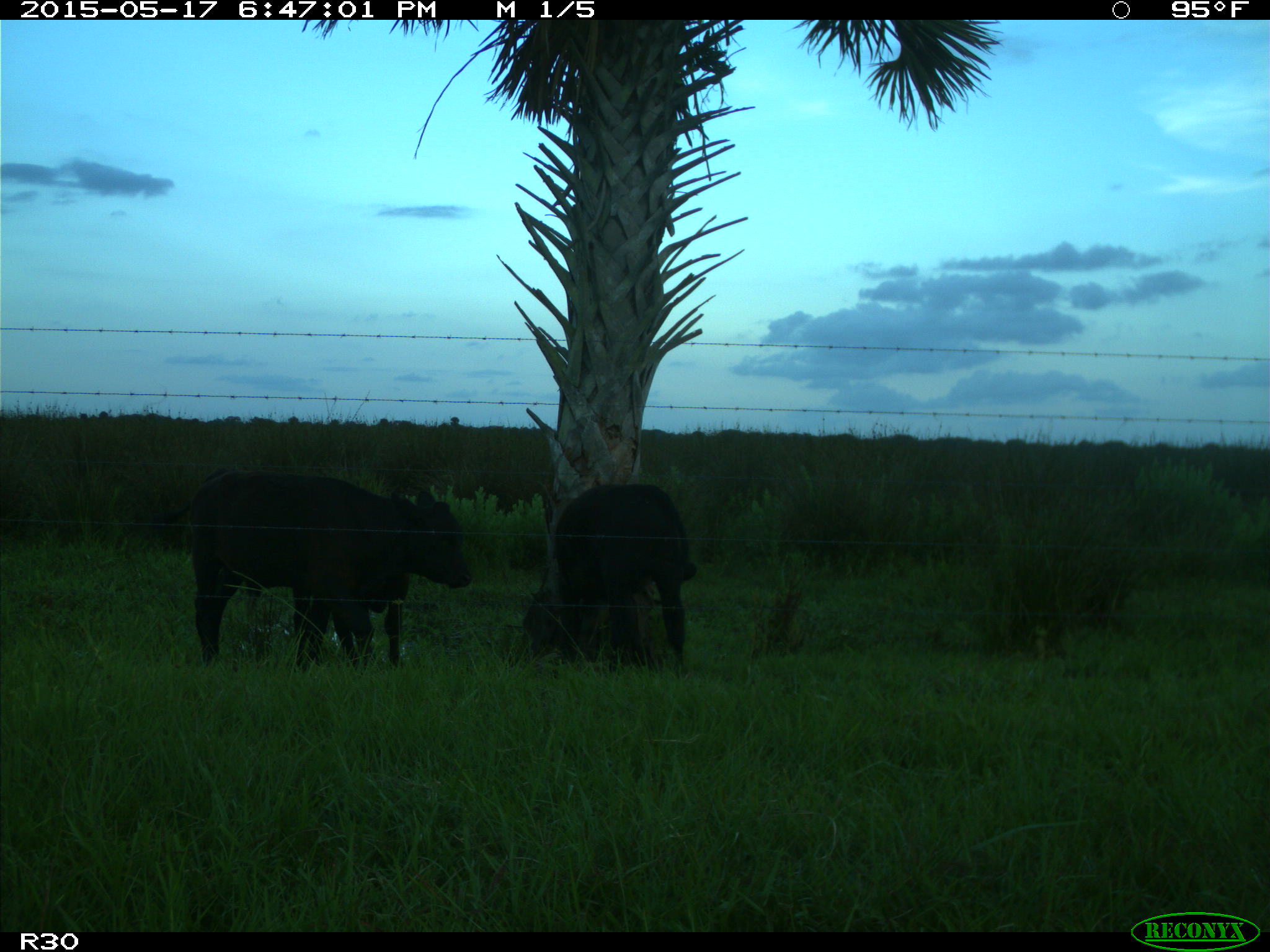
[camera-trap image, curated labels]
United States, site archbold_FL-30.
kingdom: Animalia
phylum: Chordata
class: Mammalia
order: Artiodactyla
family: Bovidae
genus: Bos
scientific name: Bos taurus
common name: domestic cow